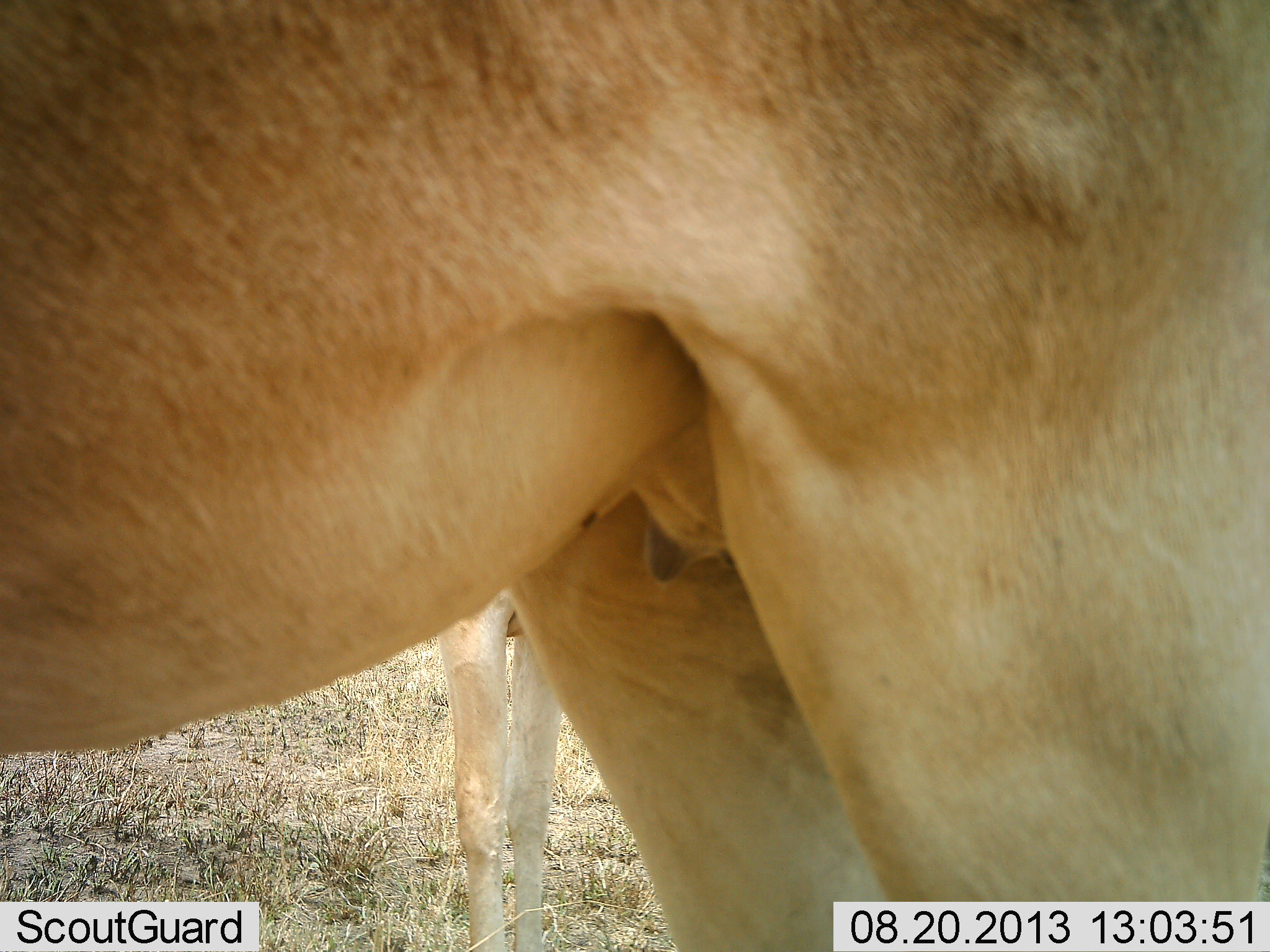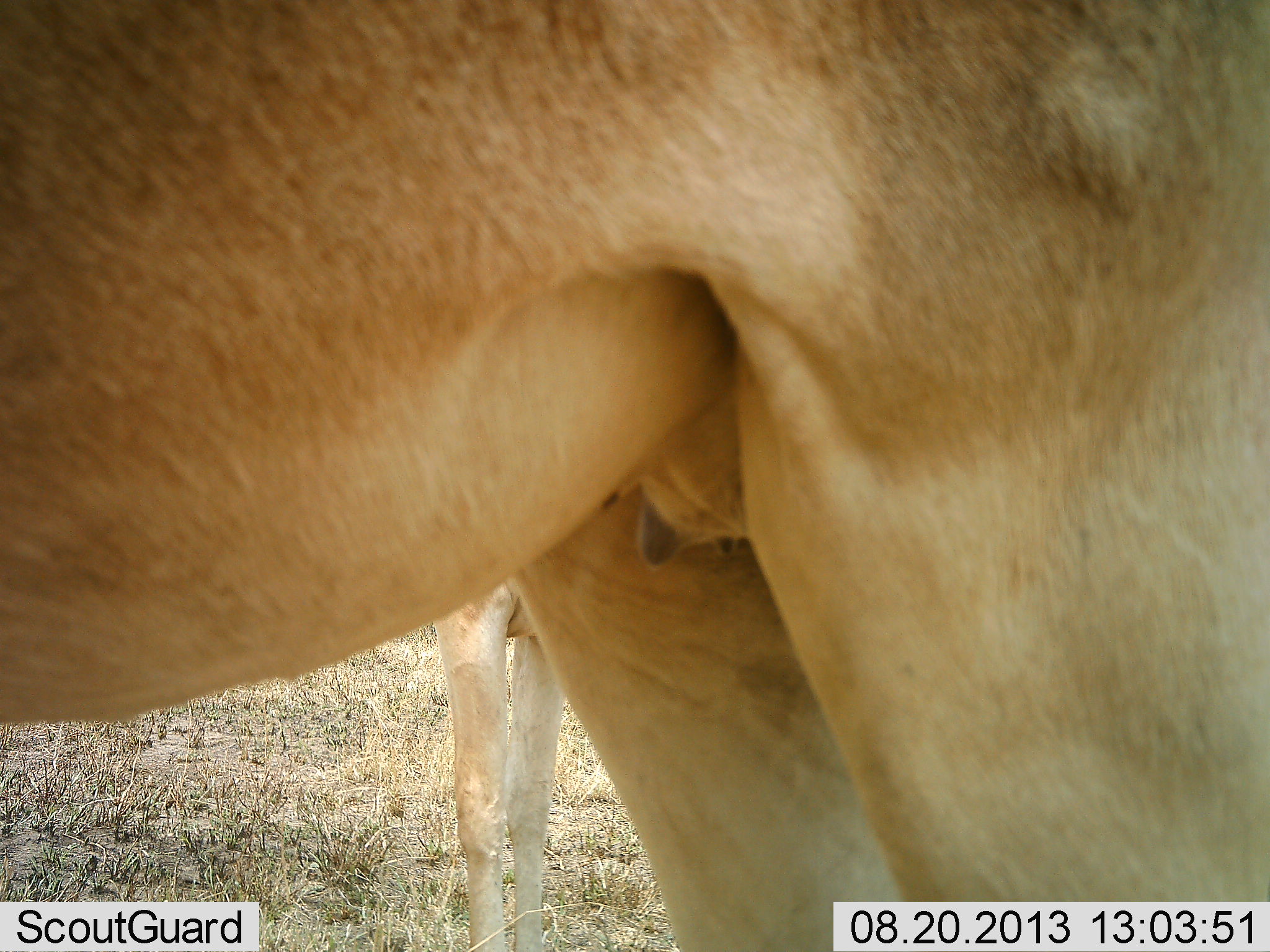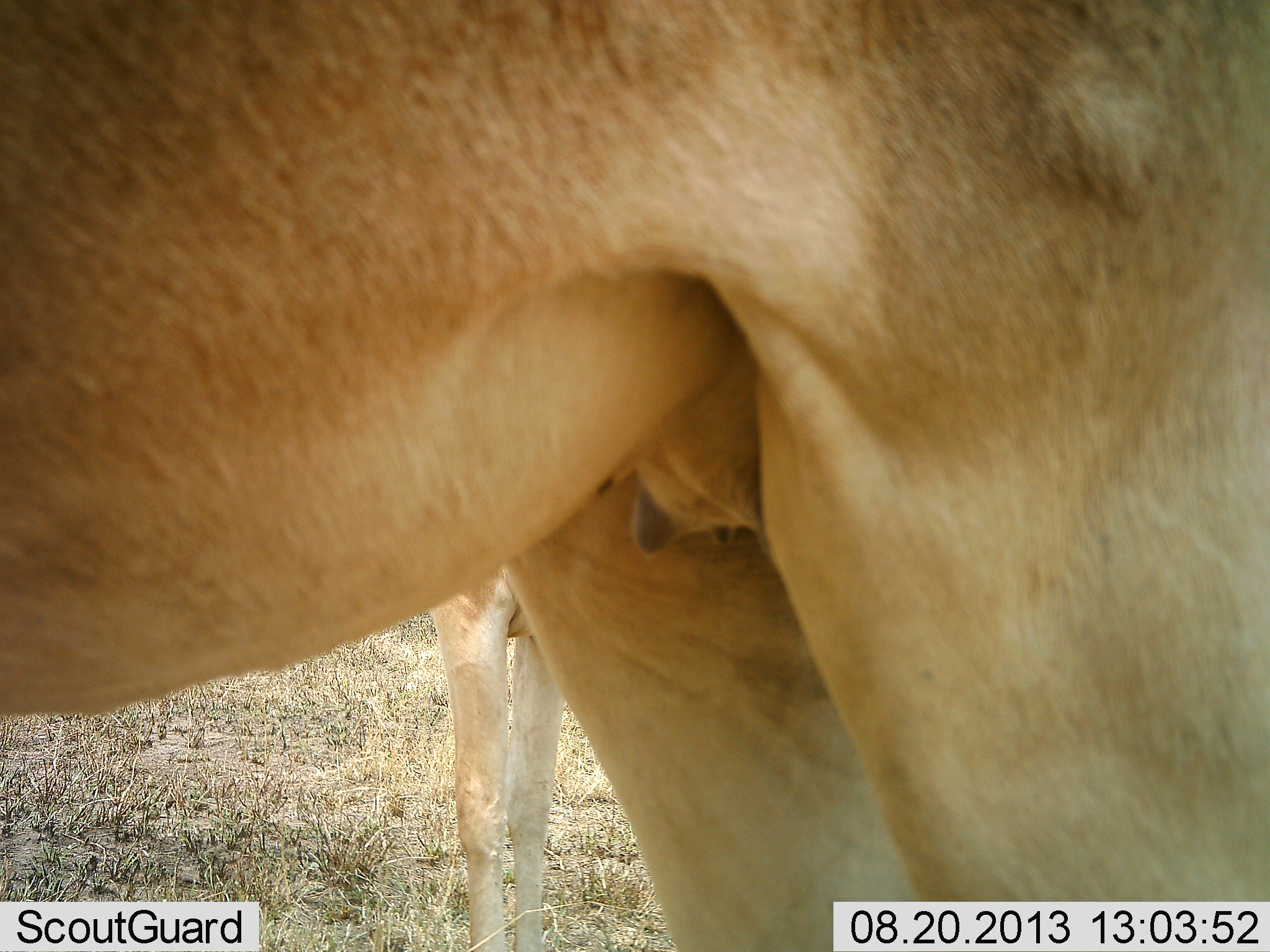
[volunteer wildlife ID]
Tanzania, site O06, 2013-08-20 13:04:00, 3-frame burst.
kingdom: Animalia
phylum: Chordata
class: Mammalia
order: Artiodactyla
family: Bovidae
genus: Alcelaphus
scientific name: Alcelaphus buselaphus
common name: hartebeest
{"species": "hartebeest (Alcelaphus buselaphus)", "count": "2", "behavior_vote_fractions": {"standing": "100%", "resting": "0%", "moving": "0%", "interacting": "0%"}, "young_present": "29%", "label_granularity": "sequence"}